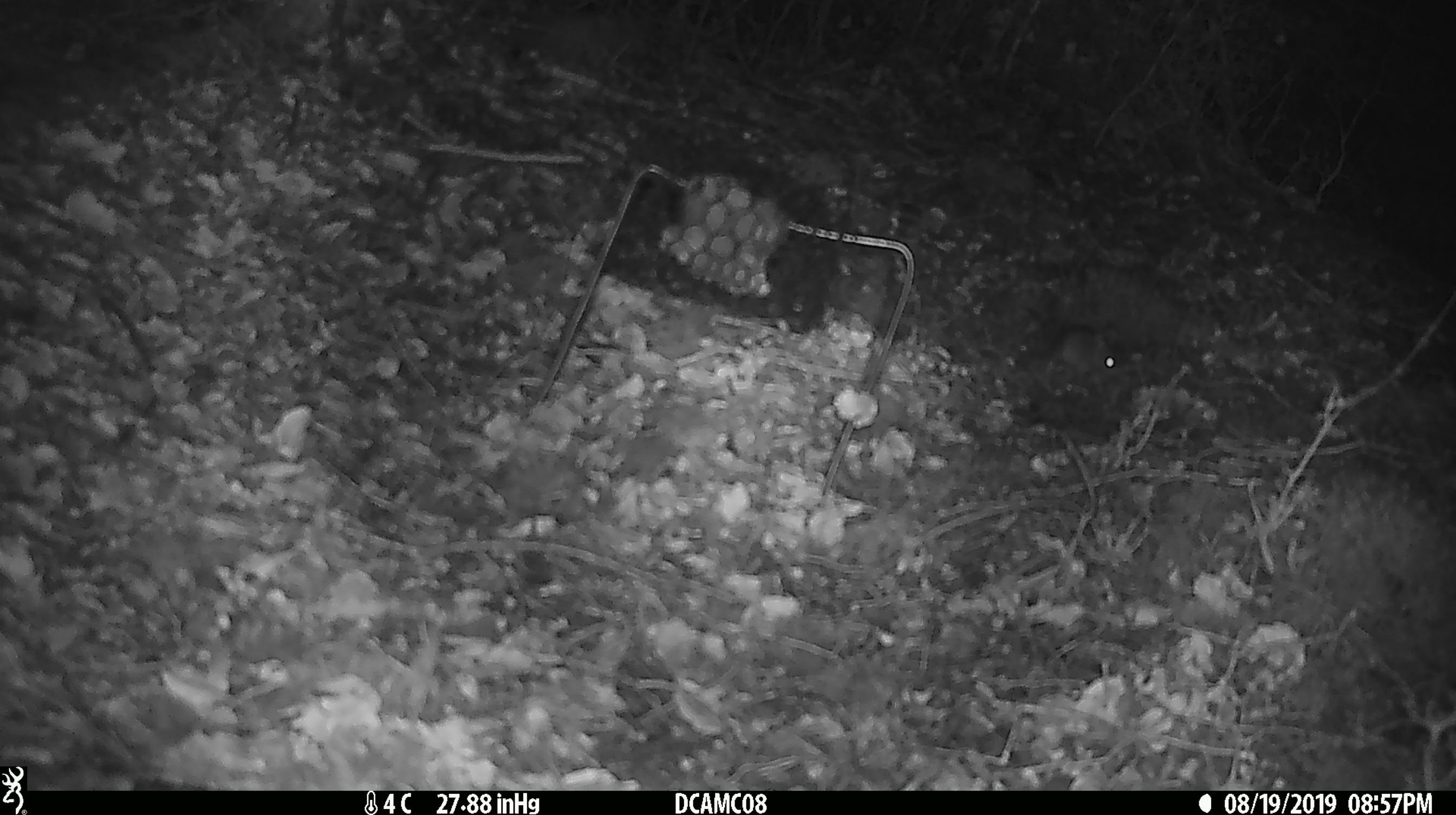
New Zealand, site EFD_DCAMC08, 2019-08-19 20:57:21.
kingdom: Animalia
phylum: Chordata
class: Mammalia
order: Rodentia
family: Muridae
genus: Mus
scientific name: Mus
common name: mouse